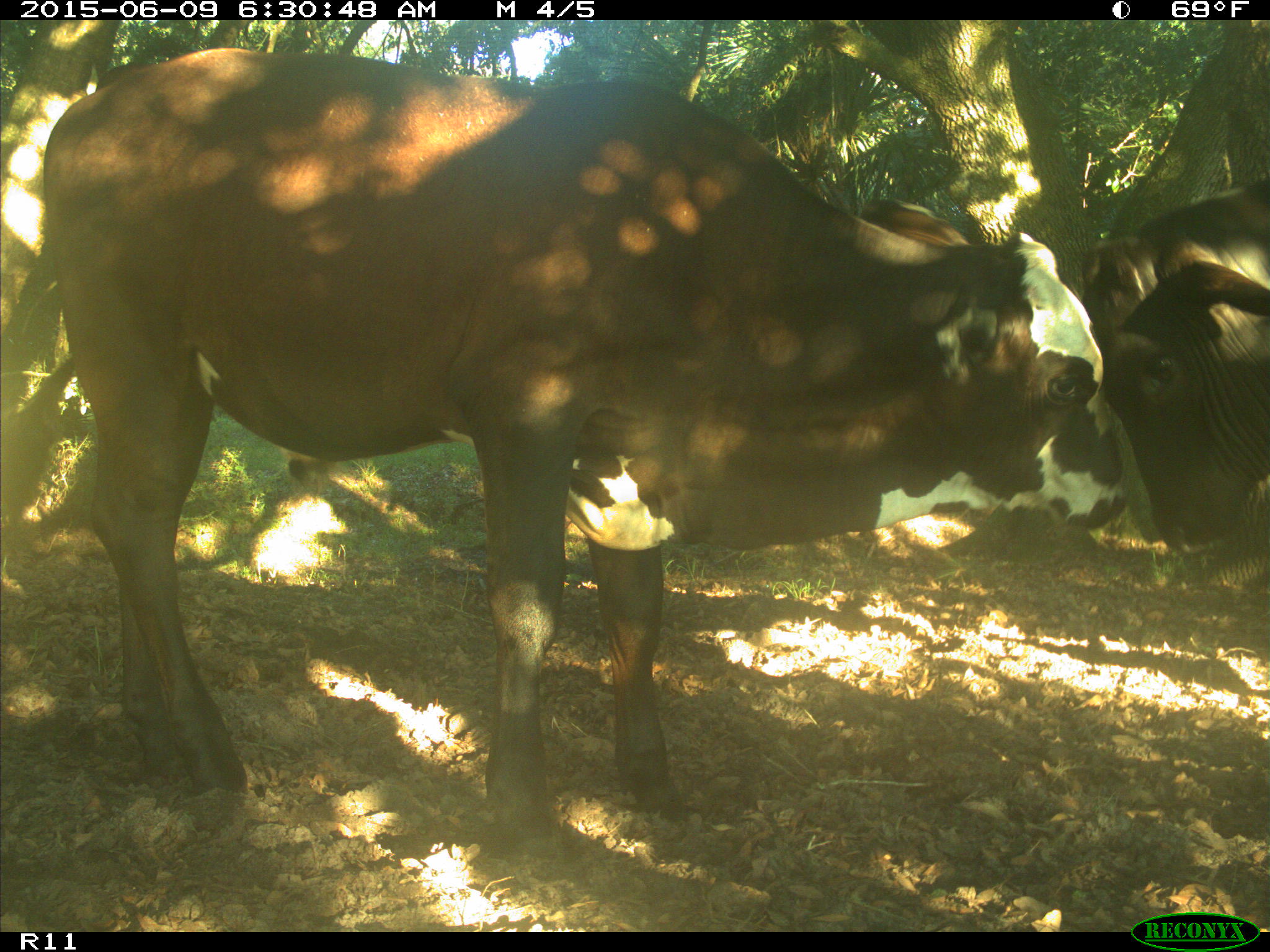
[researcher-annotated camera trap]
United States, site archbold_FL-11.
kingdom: Animalia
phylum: Chordata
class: Mammalia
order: Artiodactyla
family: Bovidae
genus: Bos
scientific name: Bos taurus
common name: domestic cow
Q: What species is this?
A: Bos taurus (domestic cow).